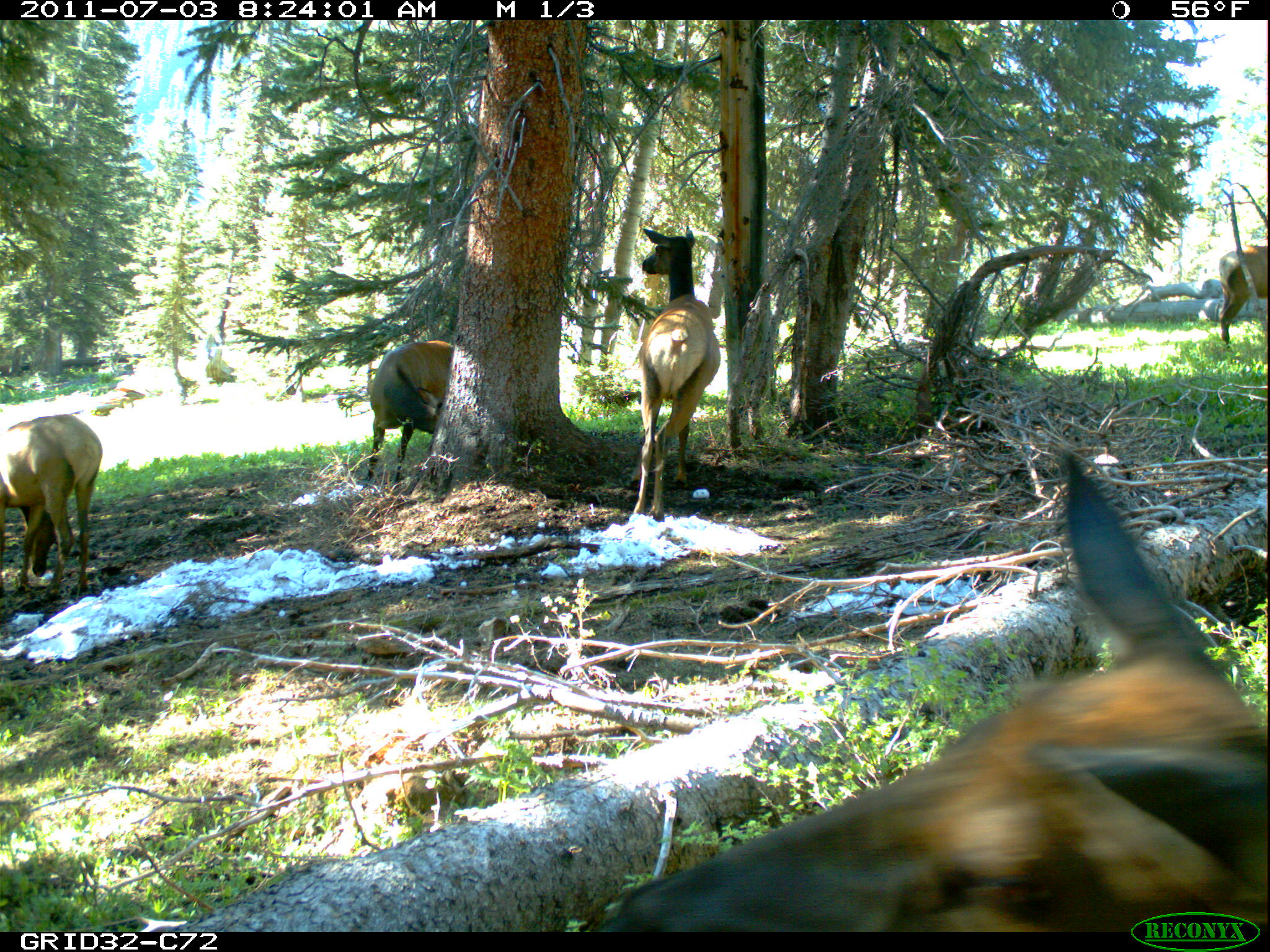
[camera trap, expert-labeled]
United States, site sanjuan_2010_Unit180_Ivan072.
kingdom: Animalia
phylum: Chordata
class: Mammalia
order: Artiodactyla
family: Cervidae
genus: Cervus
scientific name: Cervus elaphus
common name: red deer